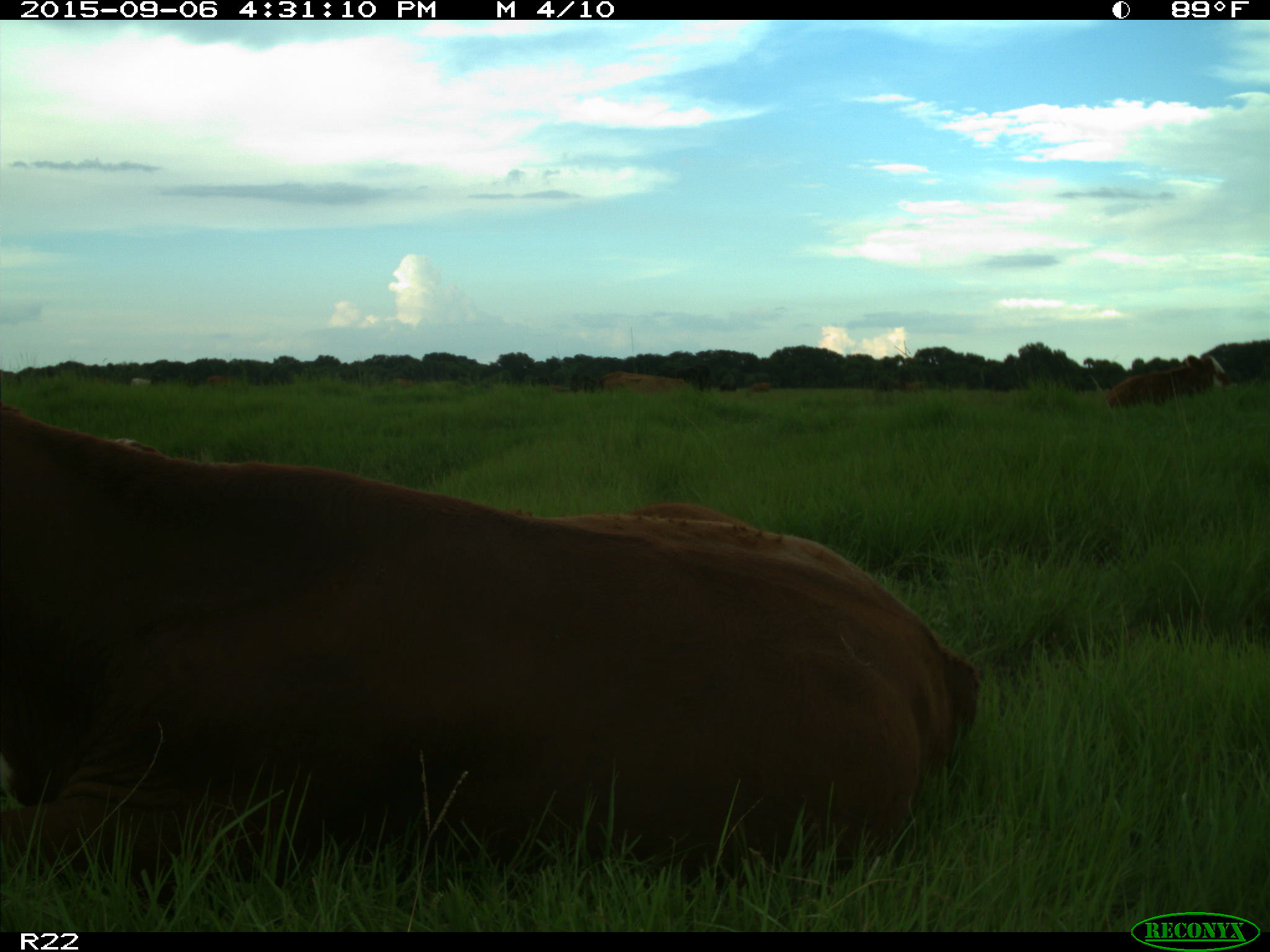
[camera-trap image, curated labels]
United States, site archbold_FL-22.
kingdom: Animalia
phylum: Chordata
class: Mammalia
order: Artiodactyla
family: Bovidae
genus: Bos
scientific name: Bos taurus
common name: domestic cow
Bos taurus (domestic cow).